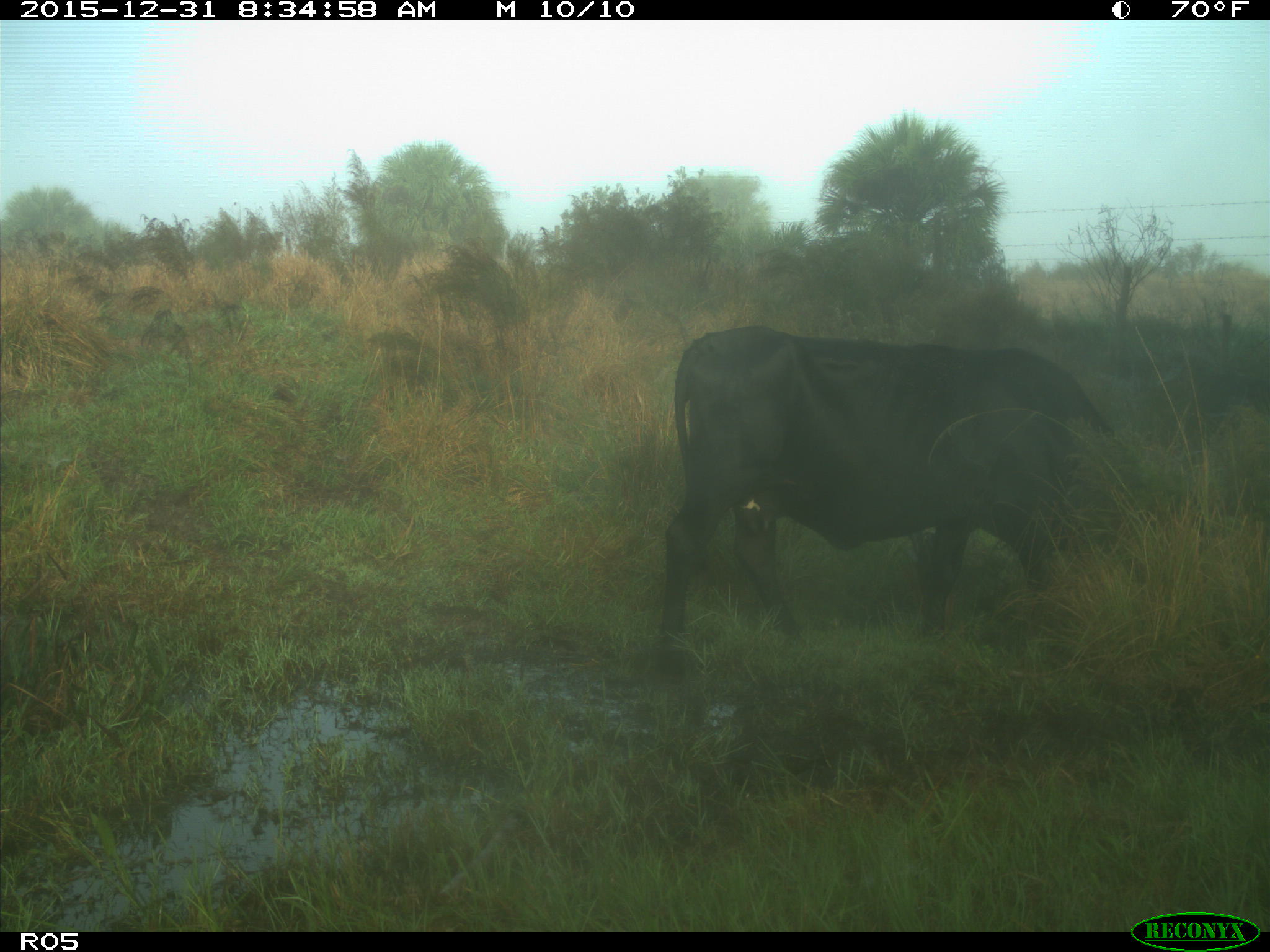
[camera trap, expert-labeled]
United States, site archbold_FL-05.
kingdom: Animalia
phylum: Chordata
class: Mammalia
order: Artiodactyla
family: Bovidae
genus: Bos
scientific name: Bos taurus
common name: domestic cow